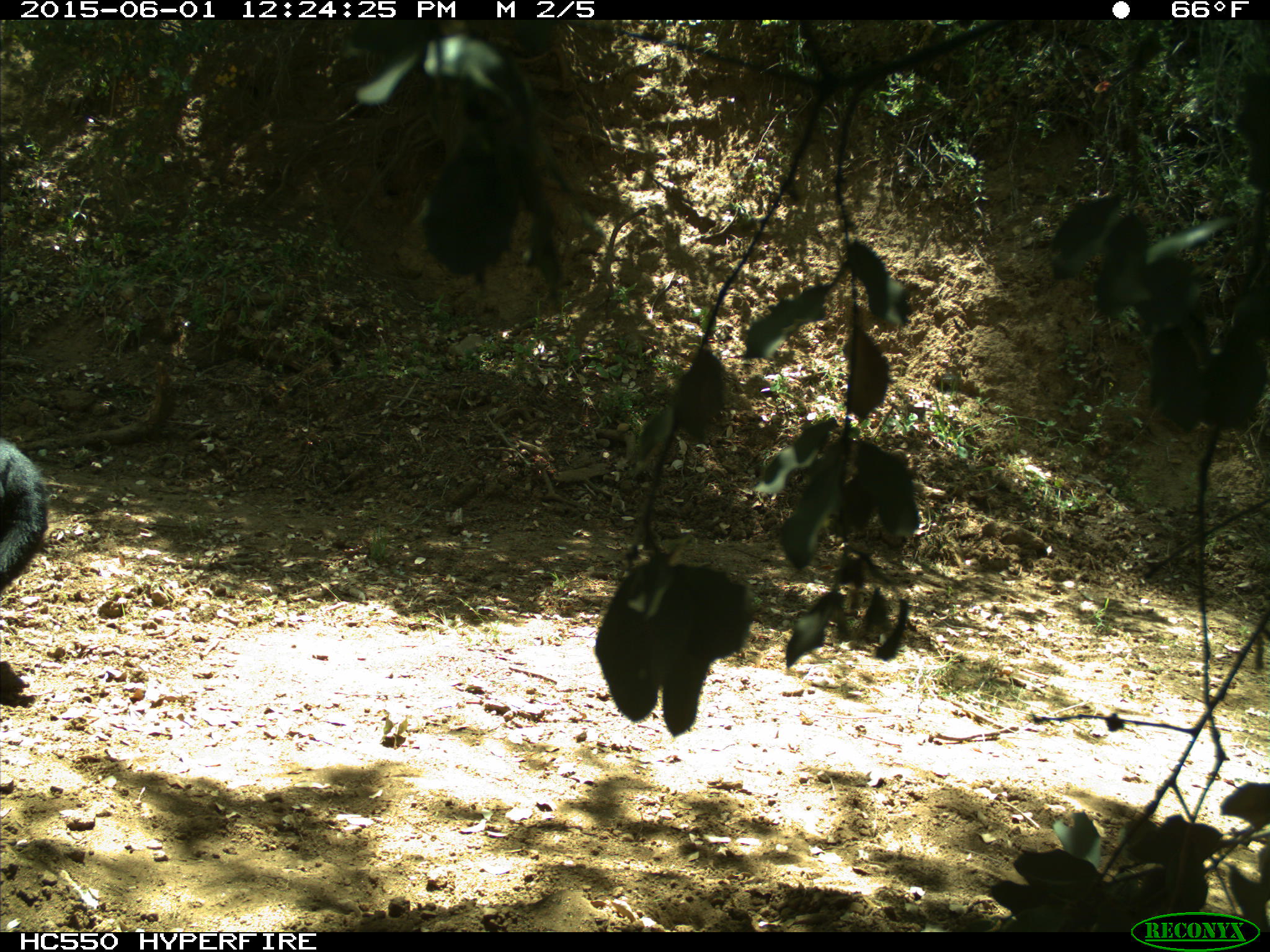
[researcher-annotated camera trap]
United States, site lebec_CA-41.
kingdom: Animalia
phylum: Chordata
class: Mammalia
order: Artiodactyla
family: Bovidae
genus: Bos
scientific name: Bos taurus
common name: domestic cow